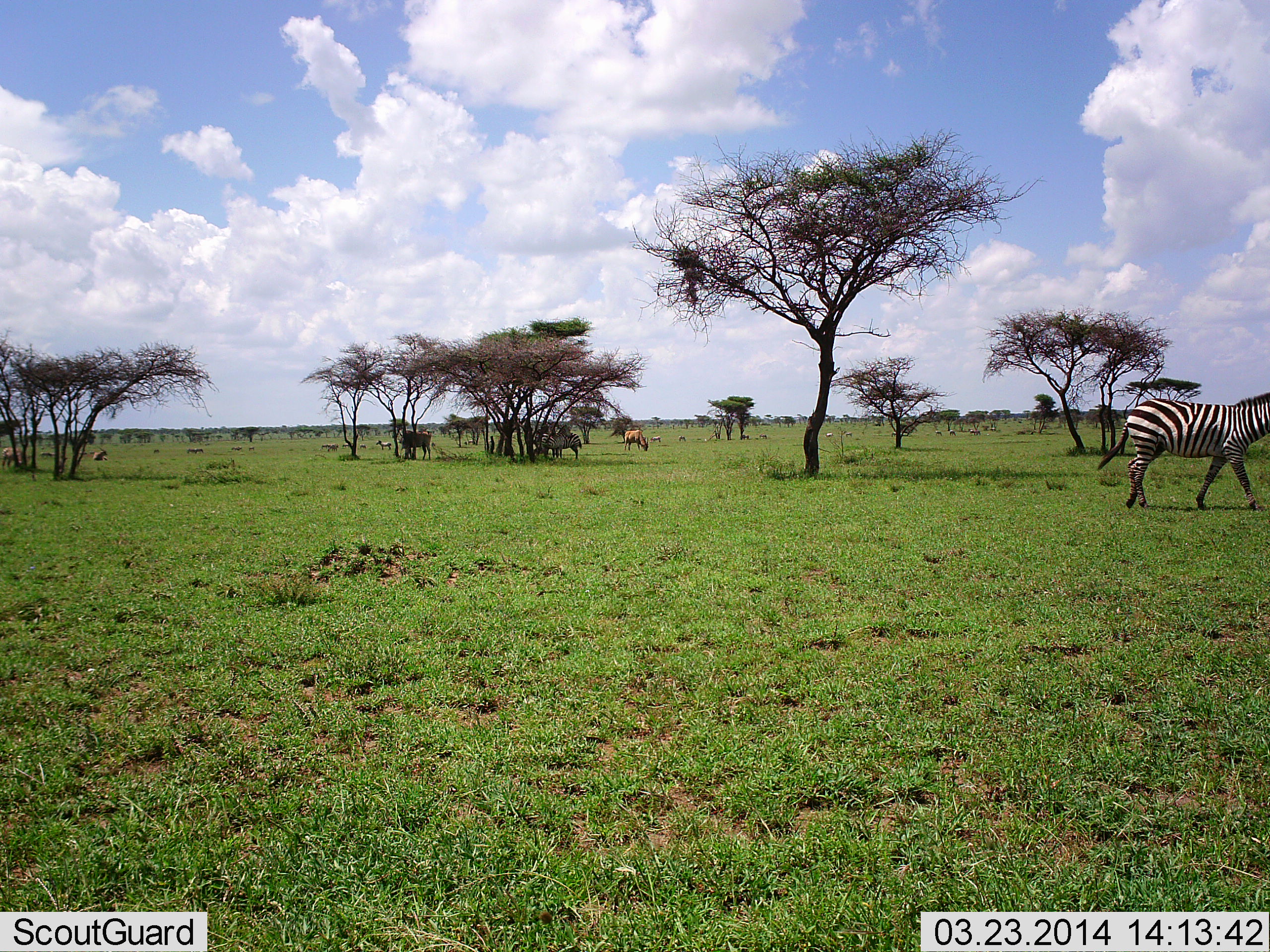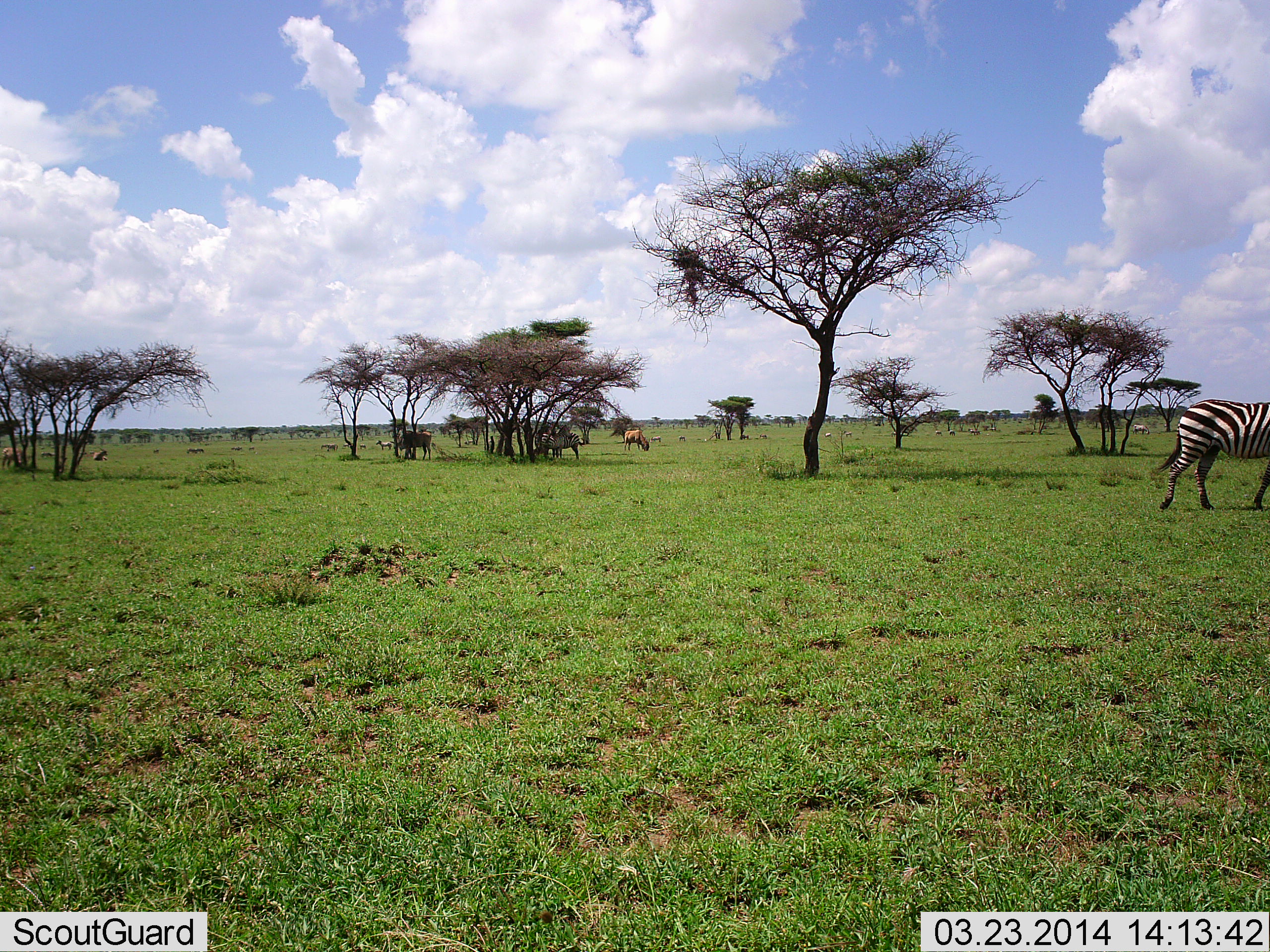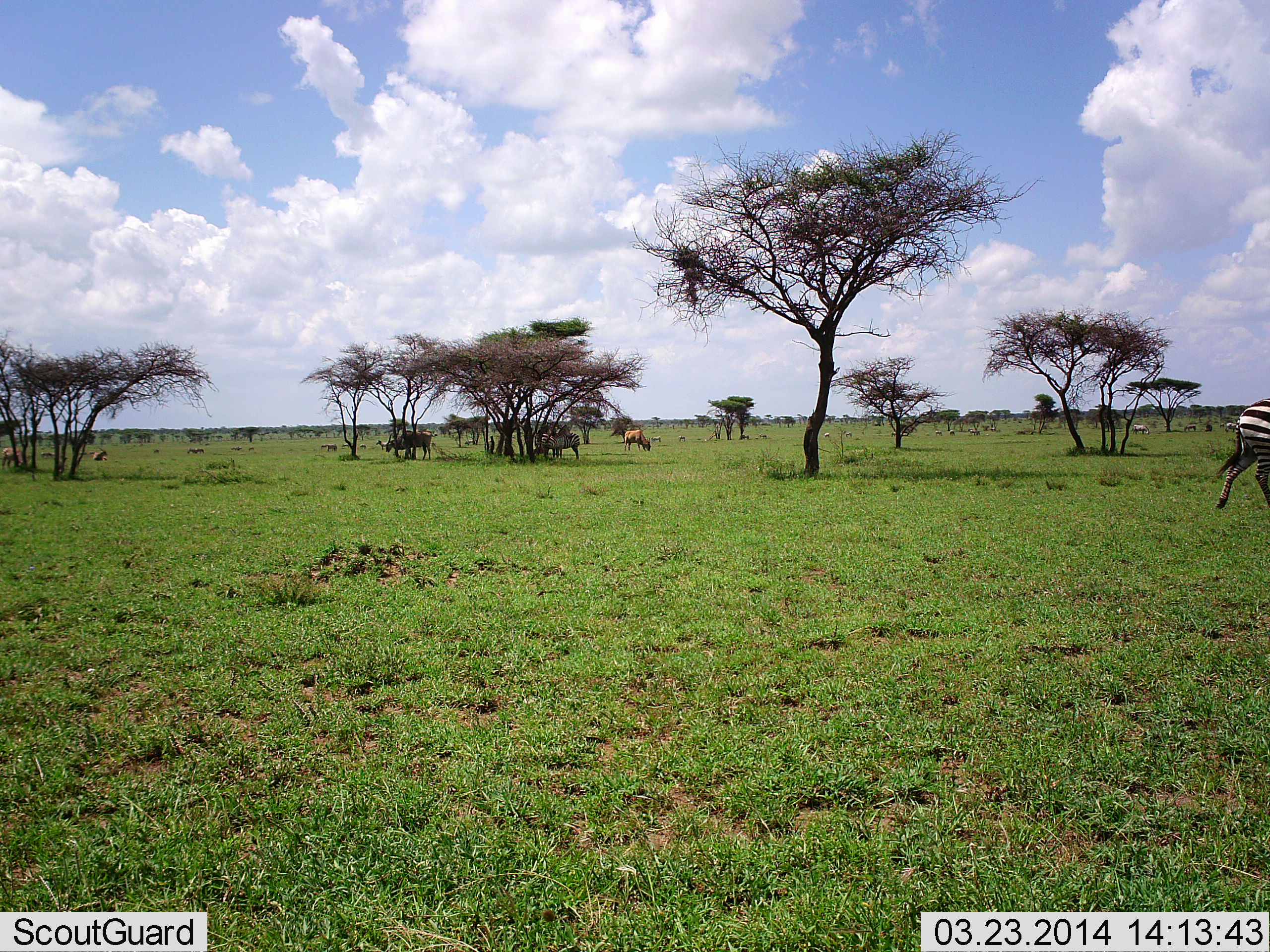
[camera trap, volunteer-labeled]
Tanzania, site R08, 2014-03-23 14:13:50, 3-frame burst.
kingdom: Animalia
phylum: Chordata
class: Mammalia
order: Artiodactyla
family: Bovidae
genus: Connochaetes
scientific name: Connochaetes taurinus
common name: blue wildebeest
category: wildebeest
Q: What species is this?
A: Wildebeest (blue wildebeest) (Connochaetes taurinus).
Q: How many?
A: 3.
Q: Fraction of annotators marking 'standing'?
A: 30%.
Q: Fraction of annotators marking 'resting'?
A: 0%.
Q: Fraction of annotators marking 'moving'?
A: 0%.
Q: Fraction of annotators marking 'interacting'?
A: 0%.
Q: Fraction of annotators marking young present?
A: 0%.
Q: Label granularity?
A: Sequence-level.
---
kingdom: Animalia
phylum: Chordata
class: Mammalia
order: Perissodactyla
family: Equidae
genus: Equus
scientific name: Equus quagga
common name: plains zebra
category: zebra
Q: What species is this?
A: Zebra (plains zebra) (Equus quagga).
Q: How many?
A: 1.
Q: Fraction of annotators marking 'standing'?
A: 12%.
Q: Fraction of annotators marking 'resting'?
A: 6%.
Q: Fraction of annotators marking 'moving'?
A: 94%.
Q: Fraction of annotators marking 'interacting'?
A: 0%.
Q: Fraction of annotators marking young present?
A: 0%.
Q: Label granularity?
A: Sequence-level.